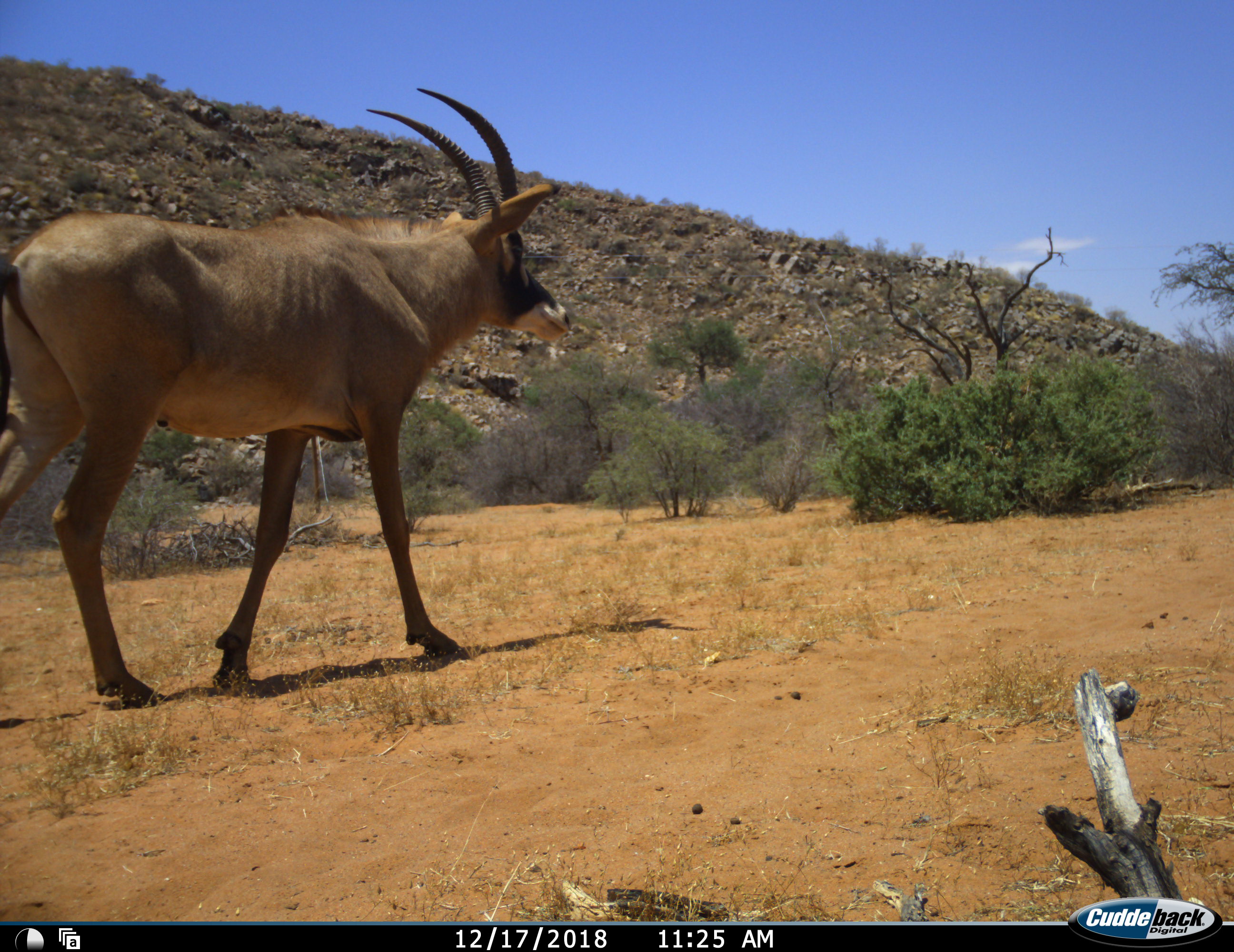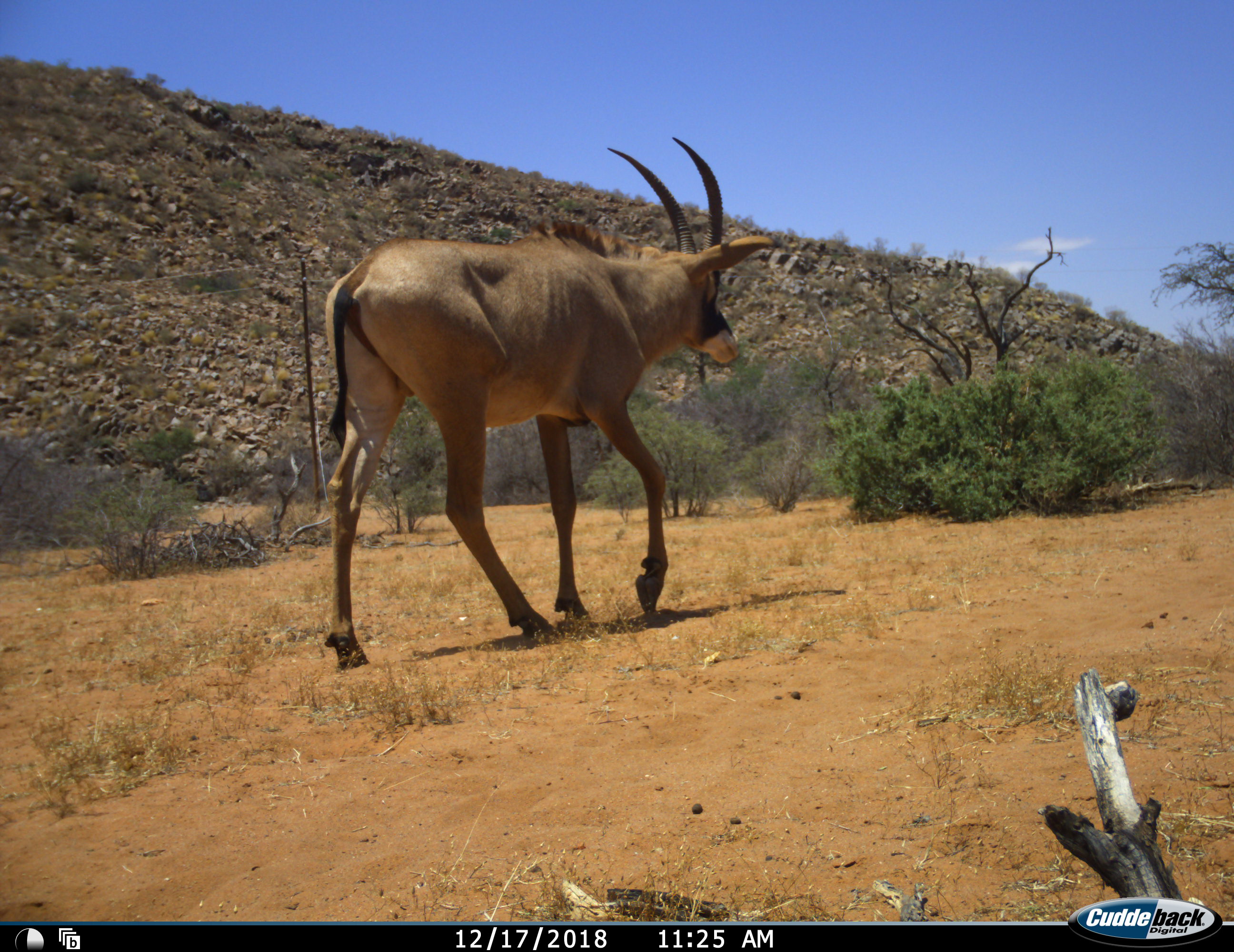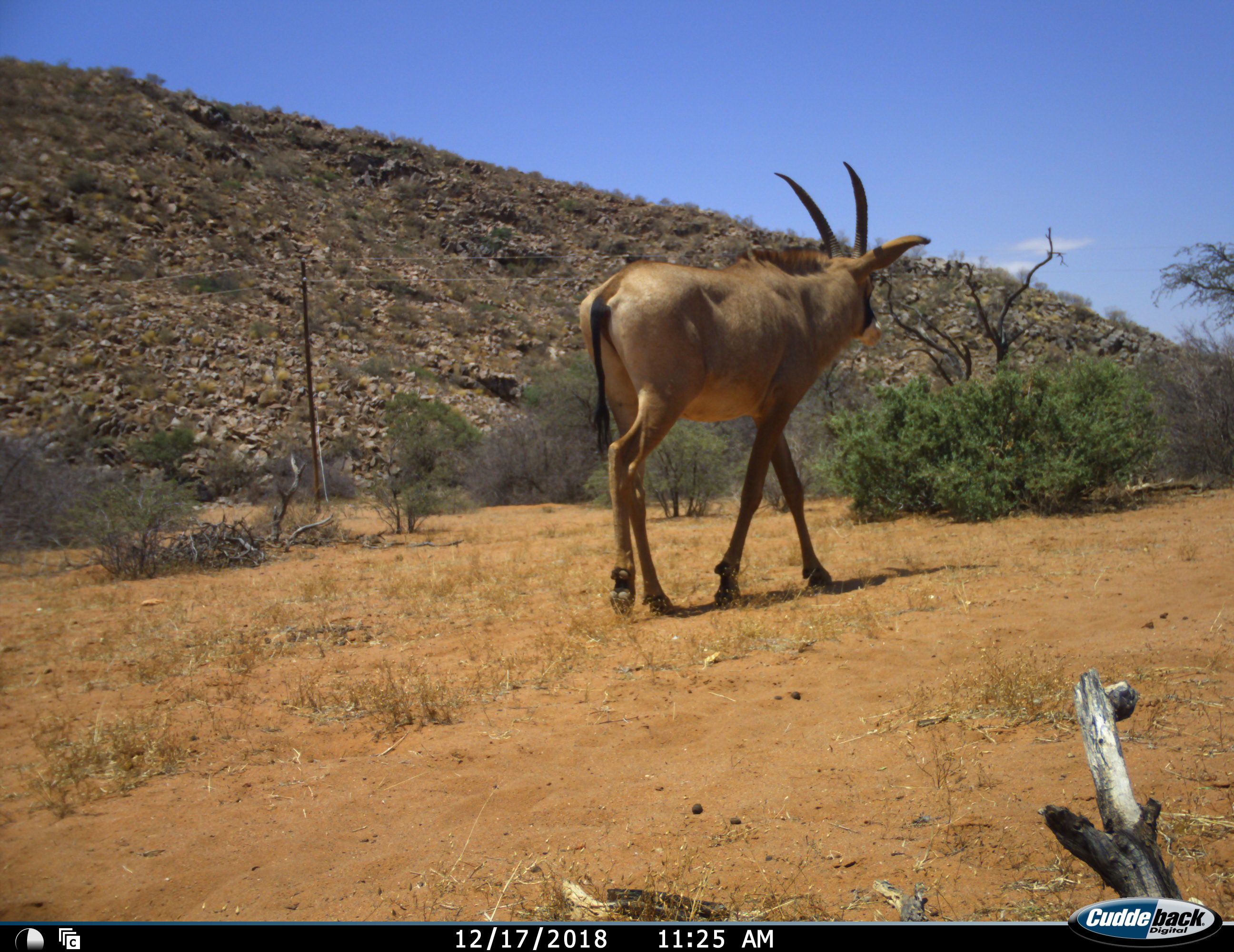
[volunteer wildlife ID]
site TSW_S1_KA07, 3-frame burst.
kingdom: Animalia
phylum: Chordata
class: Mammalia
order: Artiodactyla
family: Bovidae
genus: Hippotragus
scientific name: Hippotragus equinus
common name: roan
Roan (Hippotragus equinus), count 1. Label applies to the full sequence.